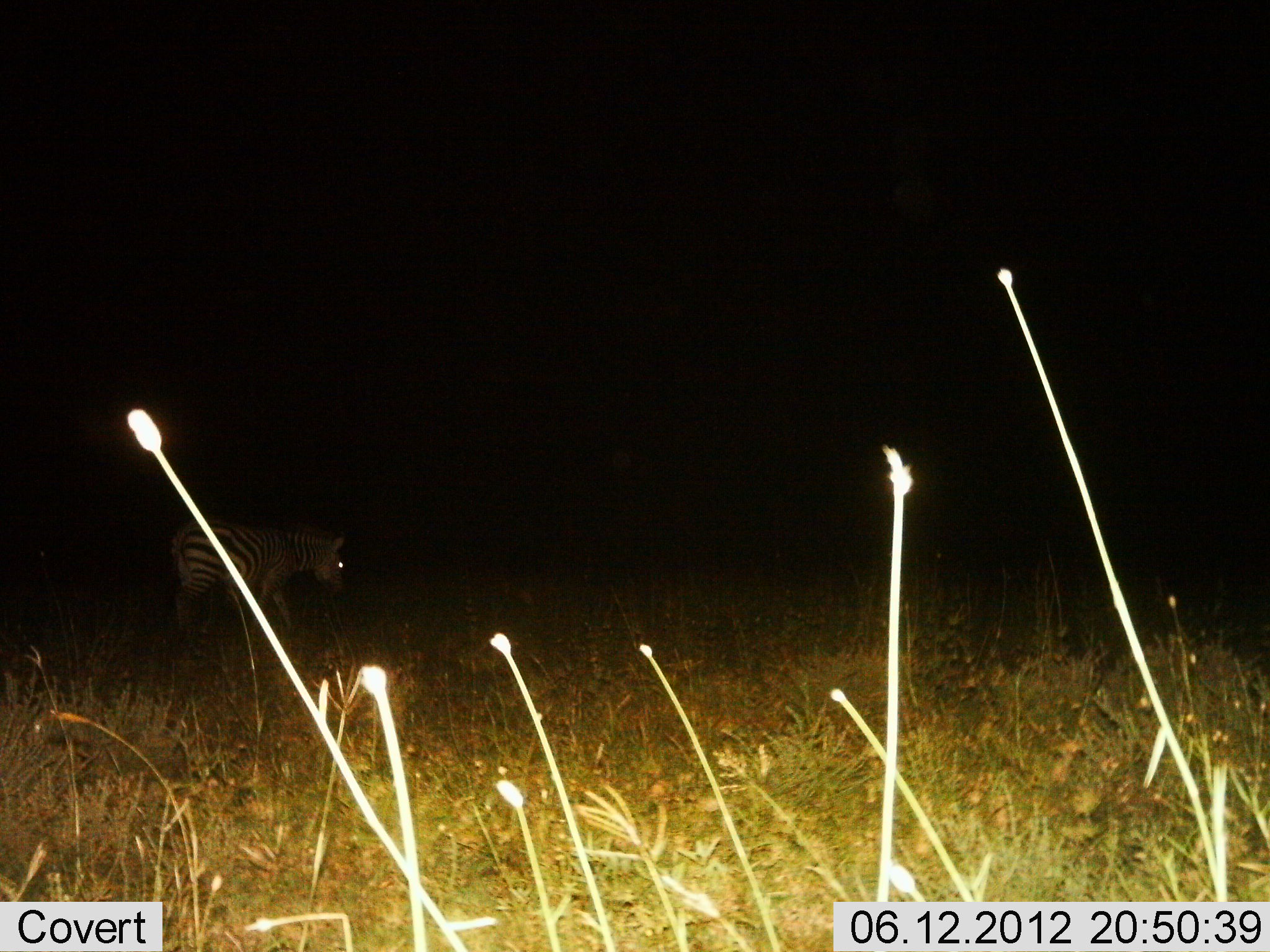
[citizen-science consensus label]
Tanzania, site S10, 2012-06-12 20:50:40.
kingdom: Animalia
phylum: Chordata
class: Mammalia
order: Perissodactyla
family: Equidae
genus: Equus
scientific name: Equus quagga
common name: plains zebra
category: zebra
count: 1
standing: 40%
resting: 0%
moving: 50%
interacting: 0%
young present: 0%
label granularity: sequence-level